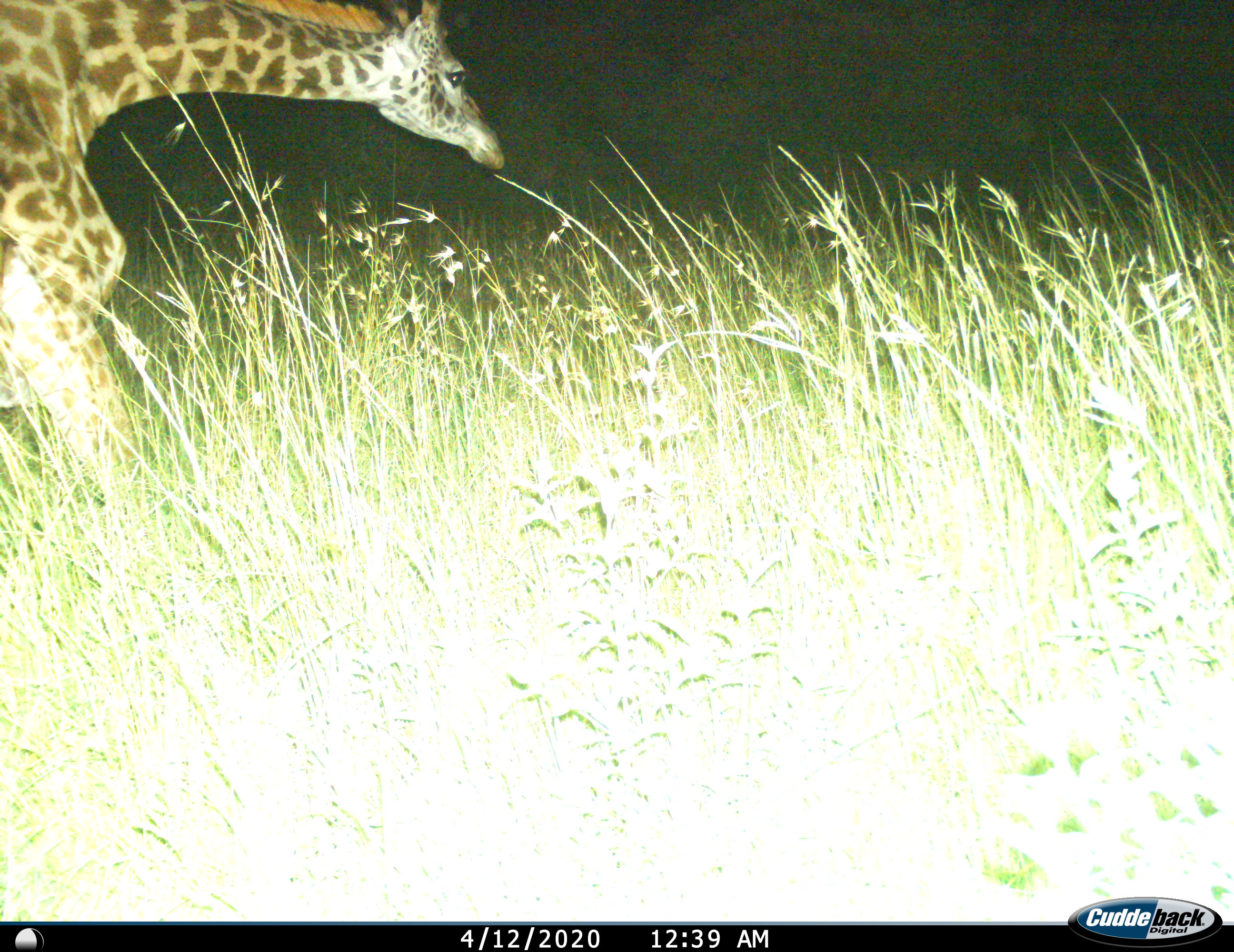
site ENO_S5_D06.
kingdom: Animalia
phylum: Chordata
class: Mammalia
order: Artiodactyla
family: Giraffidae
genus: Giraffa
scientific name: Giraffa camelopardalis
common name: giraffe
Giraffe (Giraffa camelopardalis), count 1. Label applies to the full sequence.